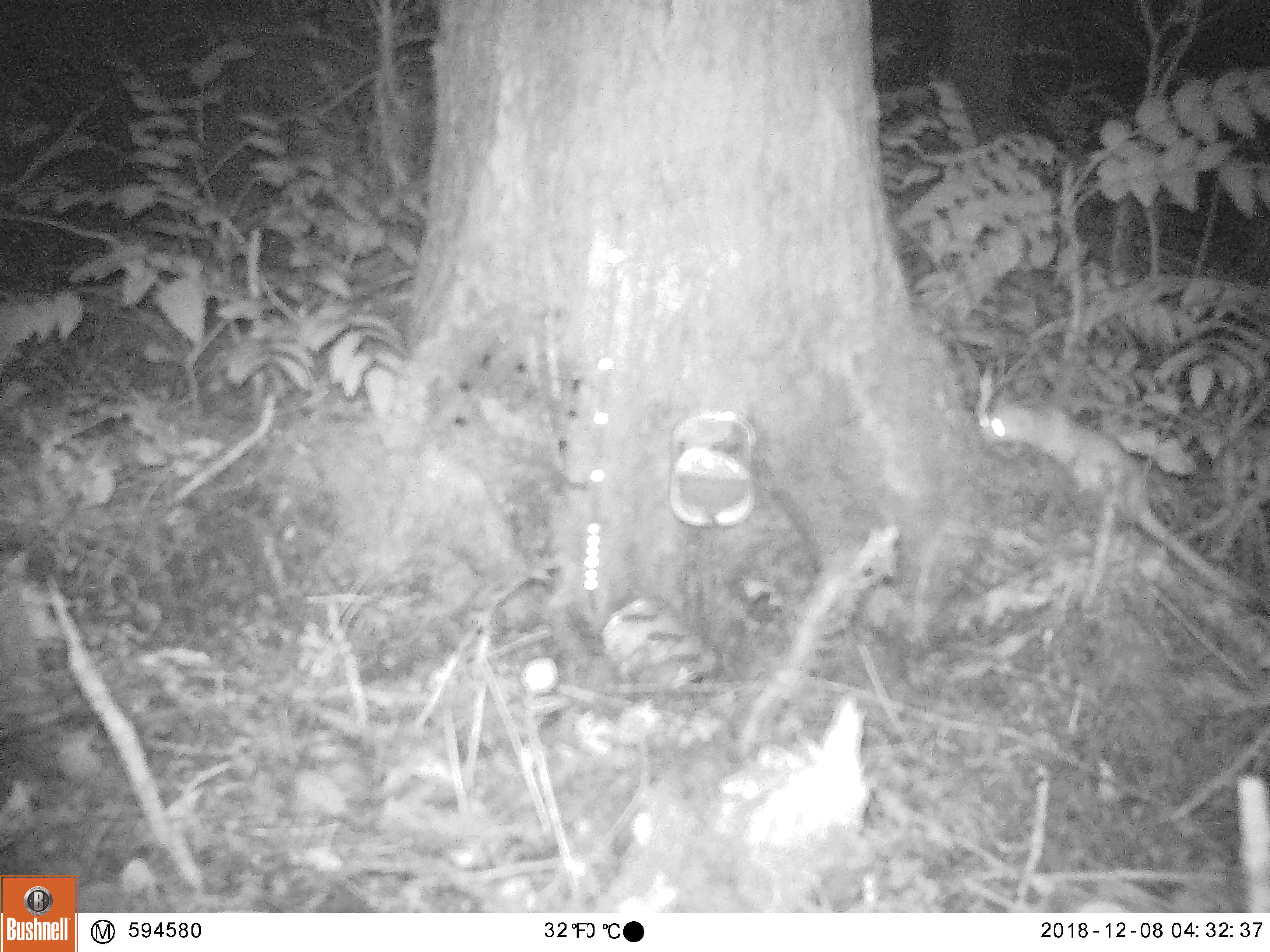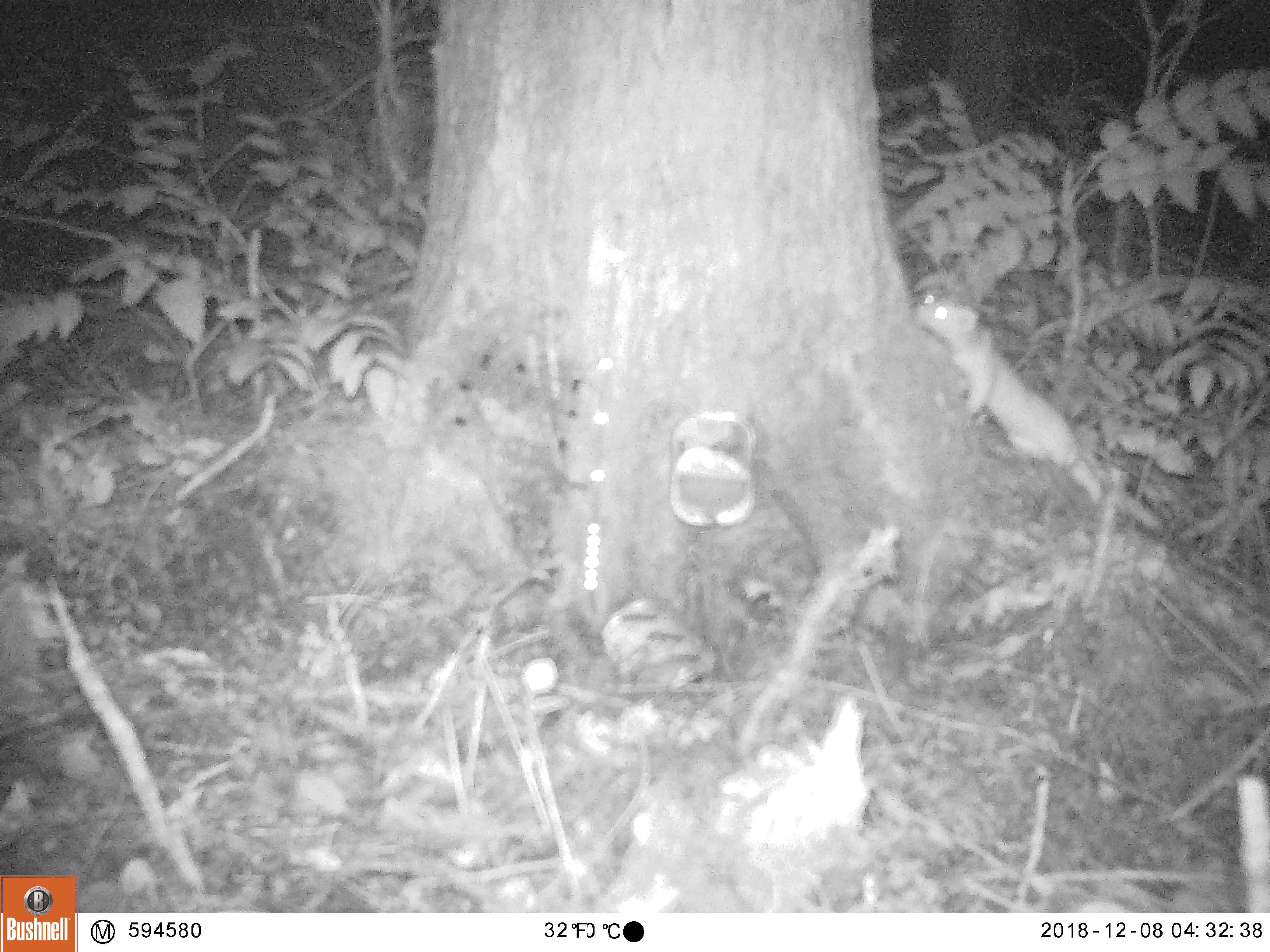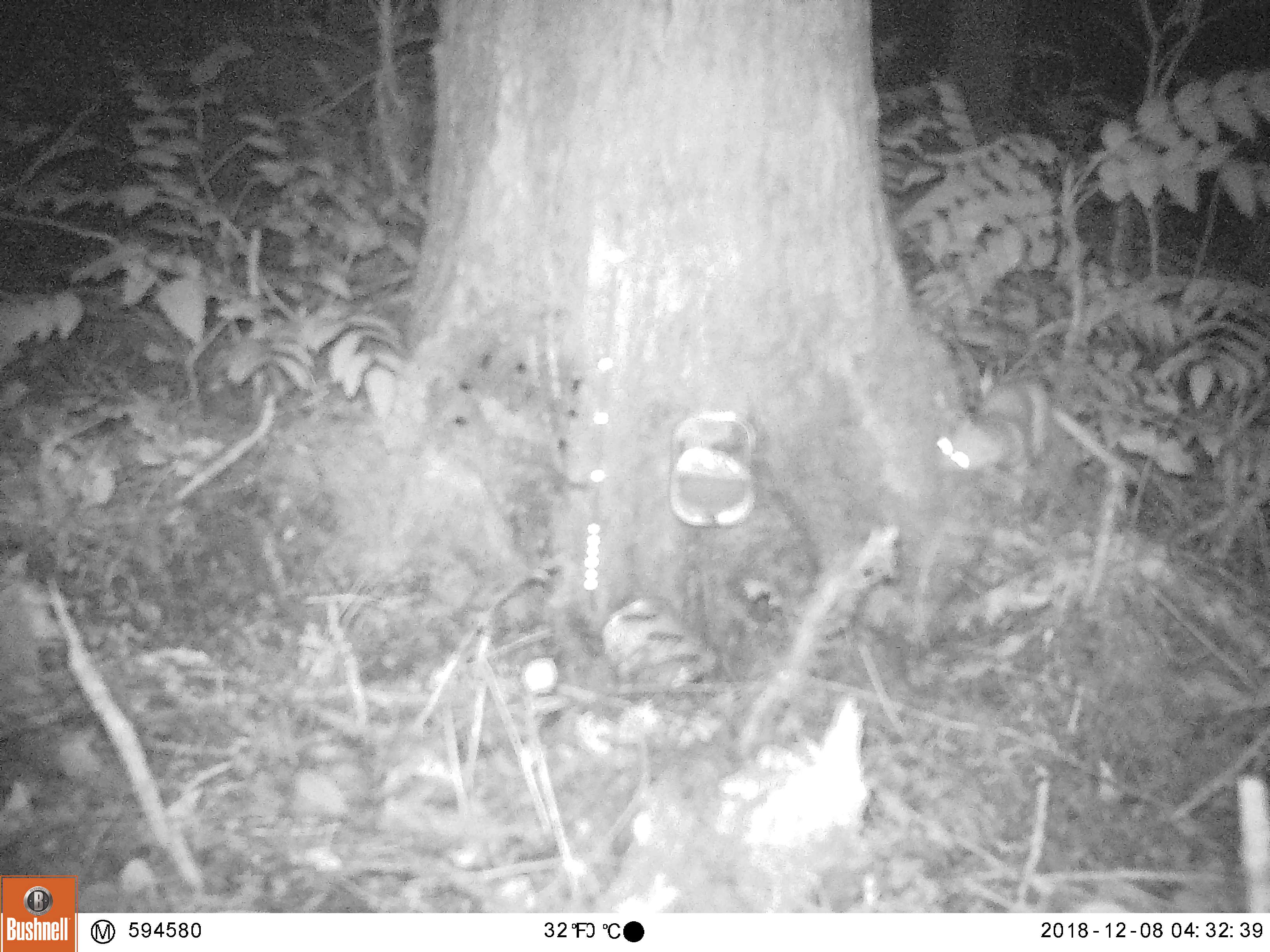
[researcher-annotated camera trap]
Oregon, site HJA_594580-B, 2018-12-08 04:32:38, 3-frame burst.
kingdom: Animalia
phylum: Chordata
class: Mammalia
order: Carnivora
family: Mustelidae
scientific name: Mustelidae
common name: weasel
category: weasel family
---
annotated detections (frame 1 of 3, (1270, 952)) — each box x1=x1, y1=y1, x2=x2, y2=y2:
weasel family: x1=931, y1=379, x2=1263, y2=621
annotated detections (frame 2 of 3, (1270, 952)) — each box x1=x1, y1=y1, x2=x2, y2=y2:
weasel family: x1=883, y1=279, x2=1169, y2=535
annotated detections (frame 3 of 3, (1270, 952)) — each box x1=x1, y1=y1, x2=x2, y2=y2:
weasel family: x1=914, y1=349, x2=1067, y2=501